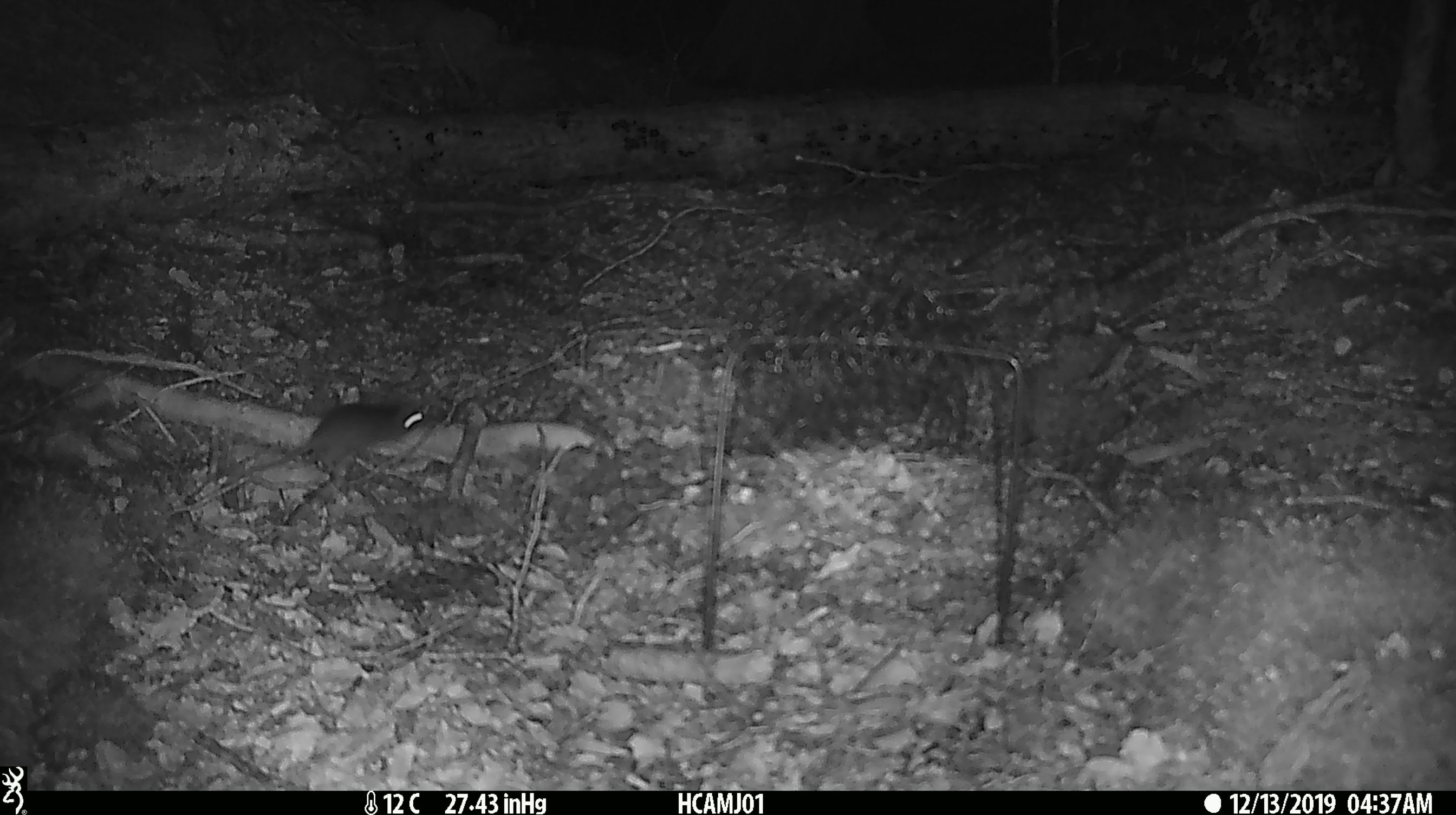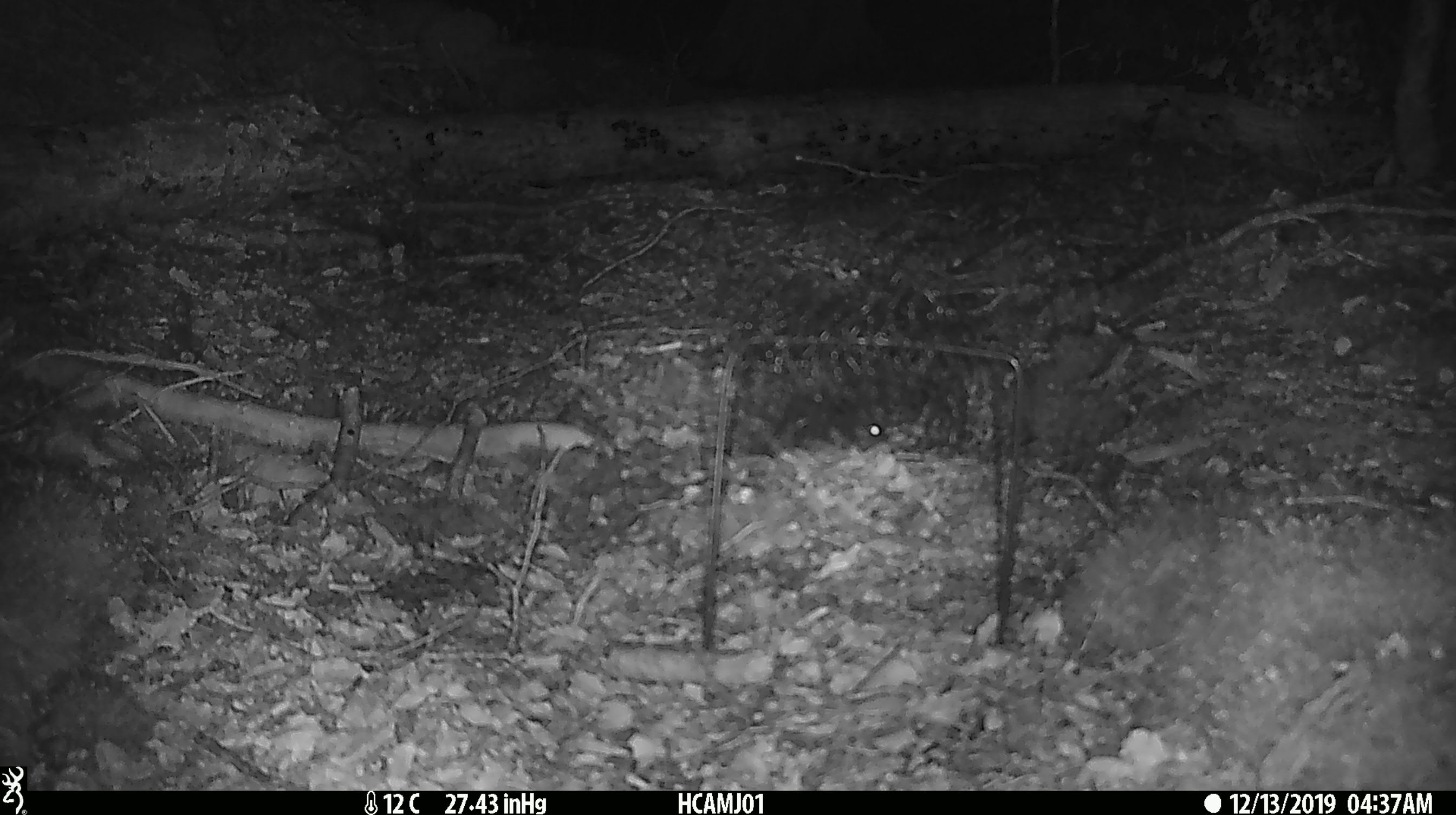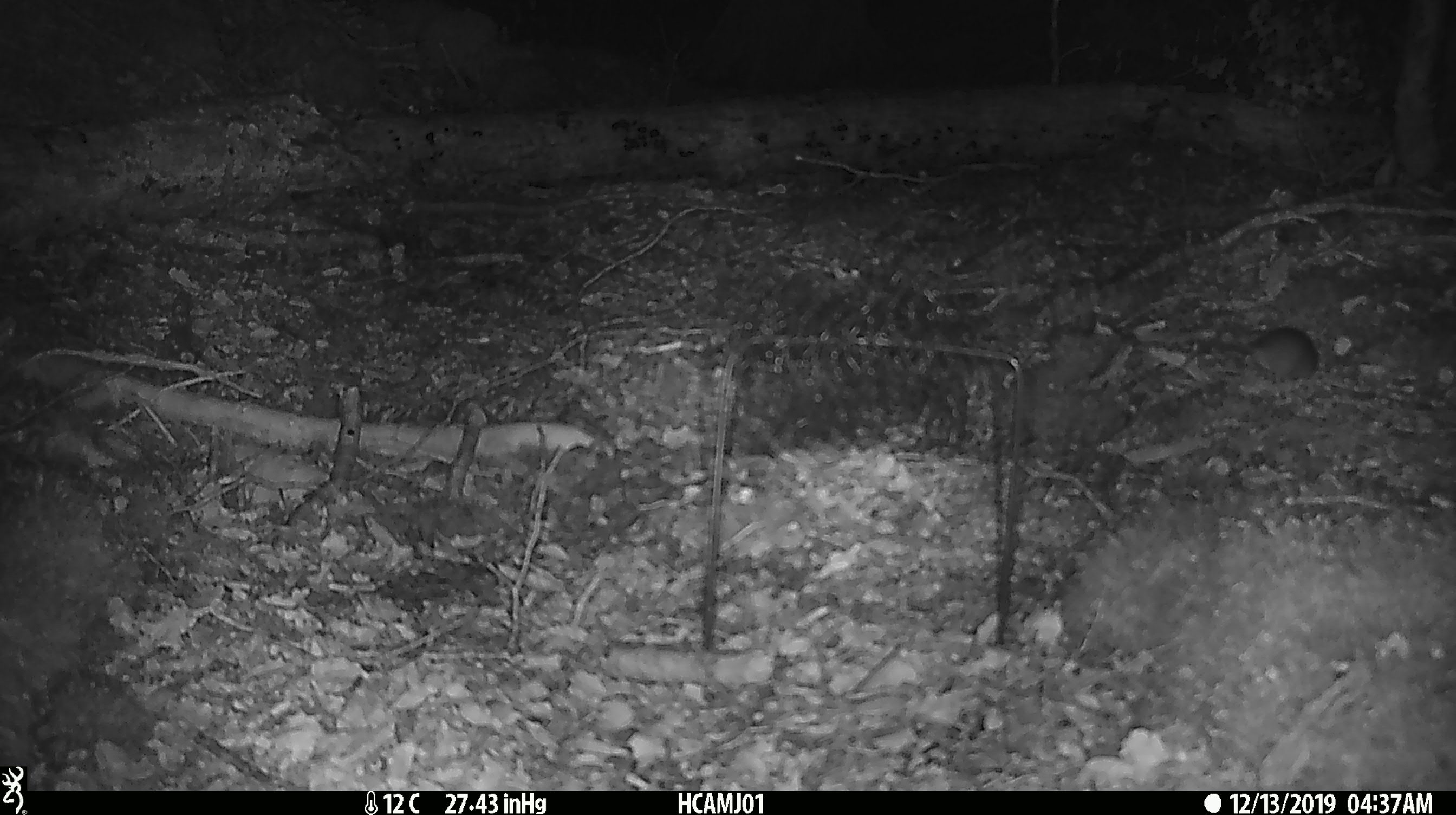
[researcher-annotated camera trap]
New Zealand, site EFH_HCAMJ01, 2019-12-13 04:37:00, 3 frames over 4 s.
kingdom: Animalia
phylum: Chordata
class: Mammalia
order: Rodentia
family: Muridae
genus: Mus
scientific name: Mus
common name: mouse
Mouse (Mus).